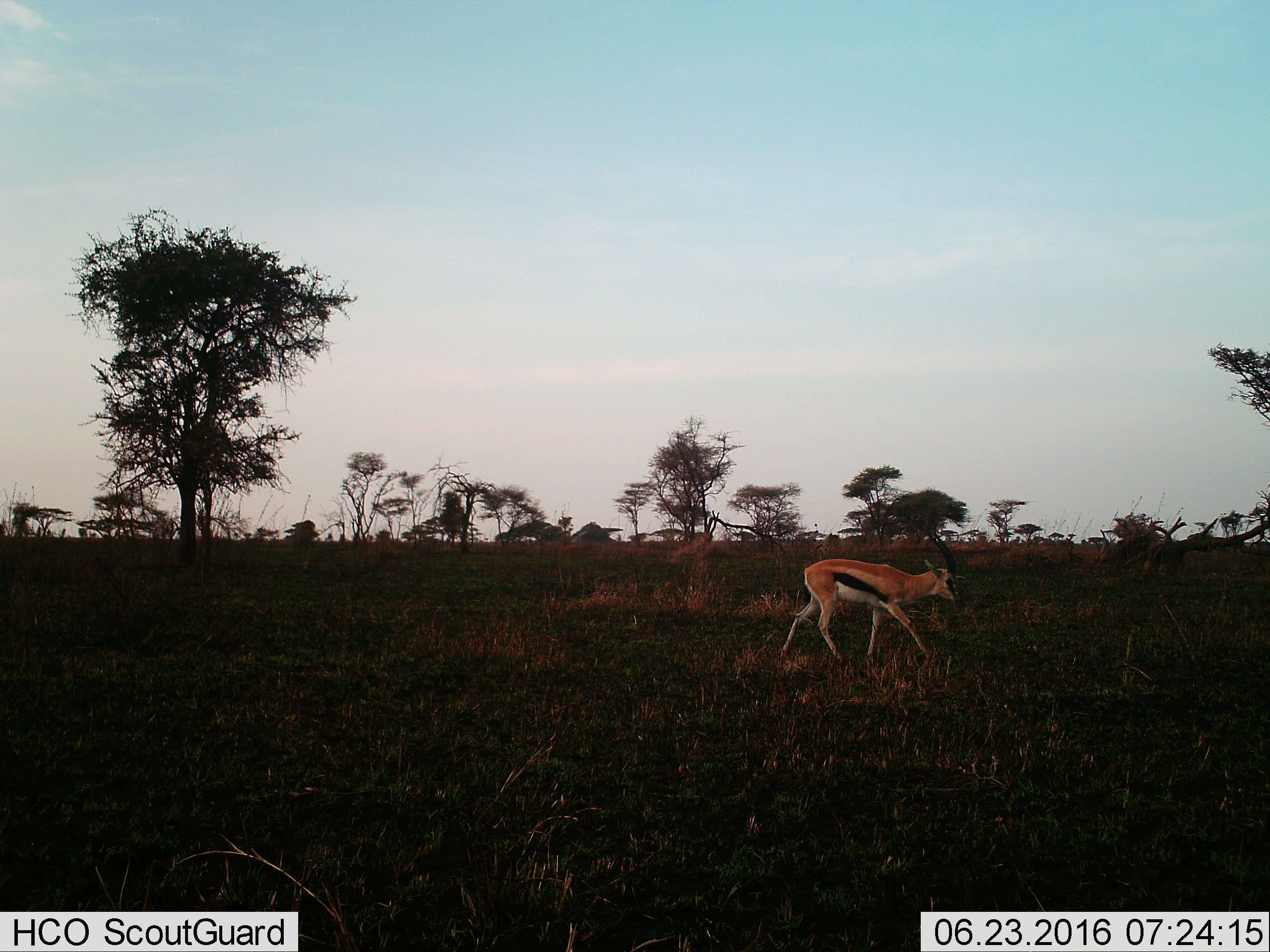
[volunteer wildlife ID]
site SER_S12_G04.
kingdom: Animalia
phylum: Chordata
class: Mammalia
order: Artiodactyla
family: Bovidae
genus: Eudorcas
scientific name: Eudorcas thomsonii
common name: thomson's gazelle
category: gazellethomsons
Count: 1.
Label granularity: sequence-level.